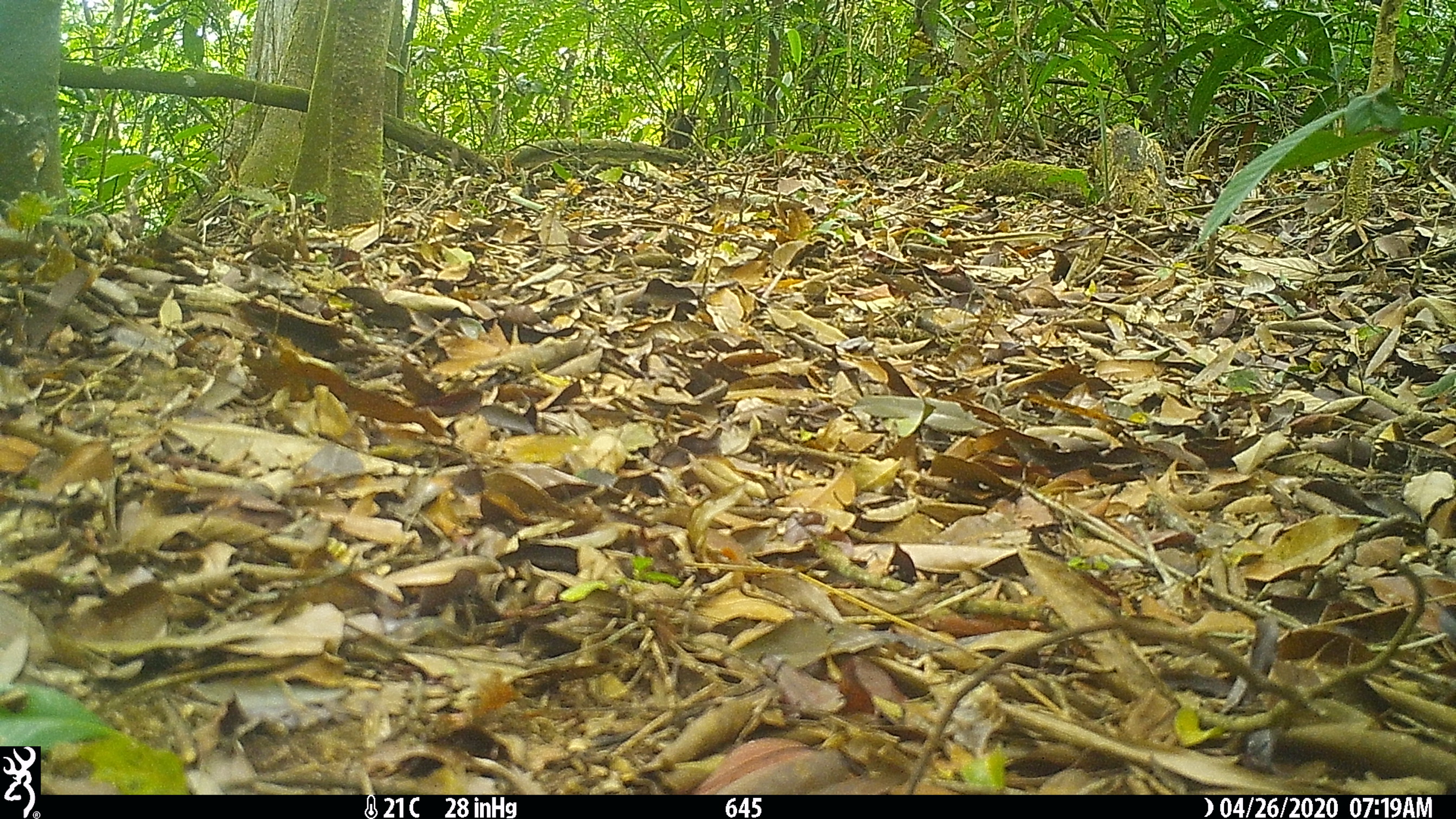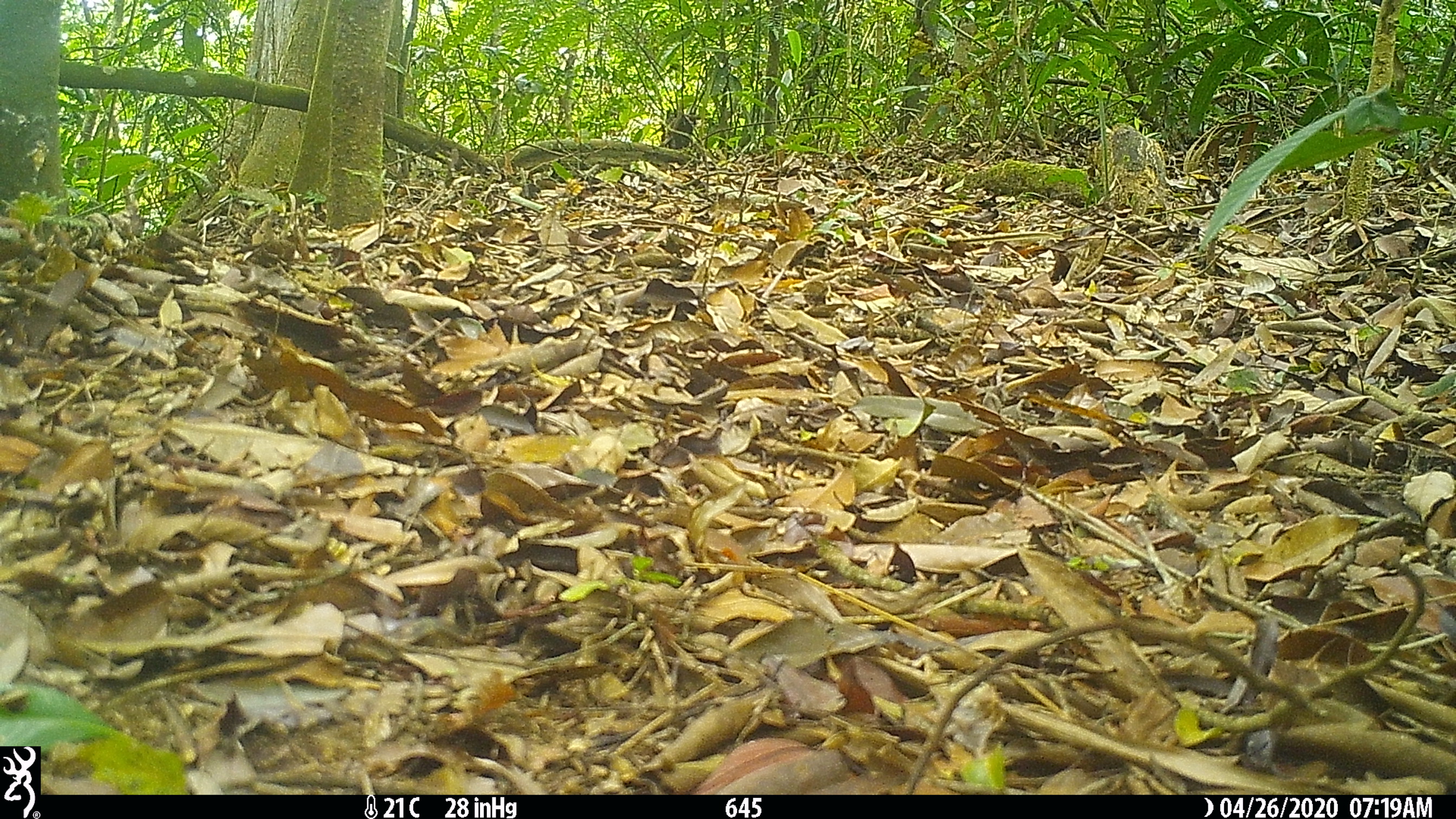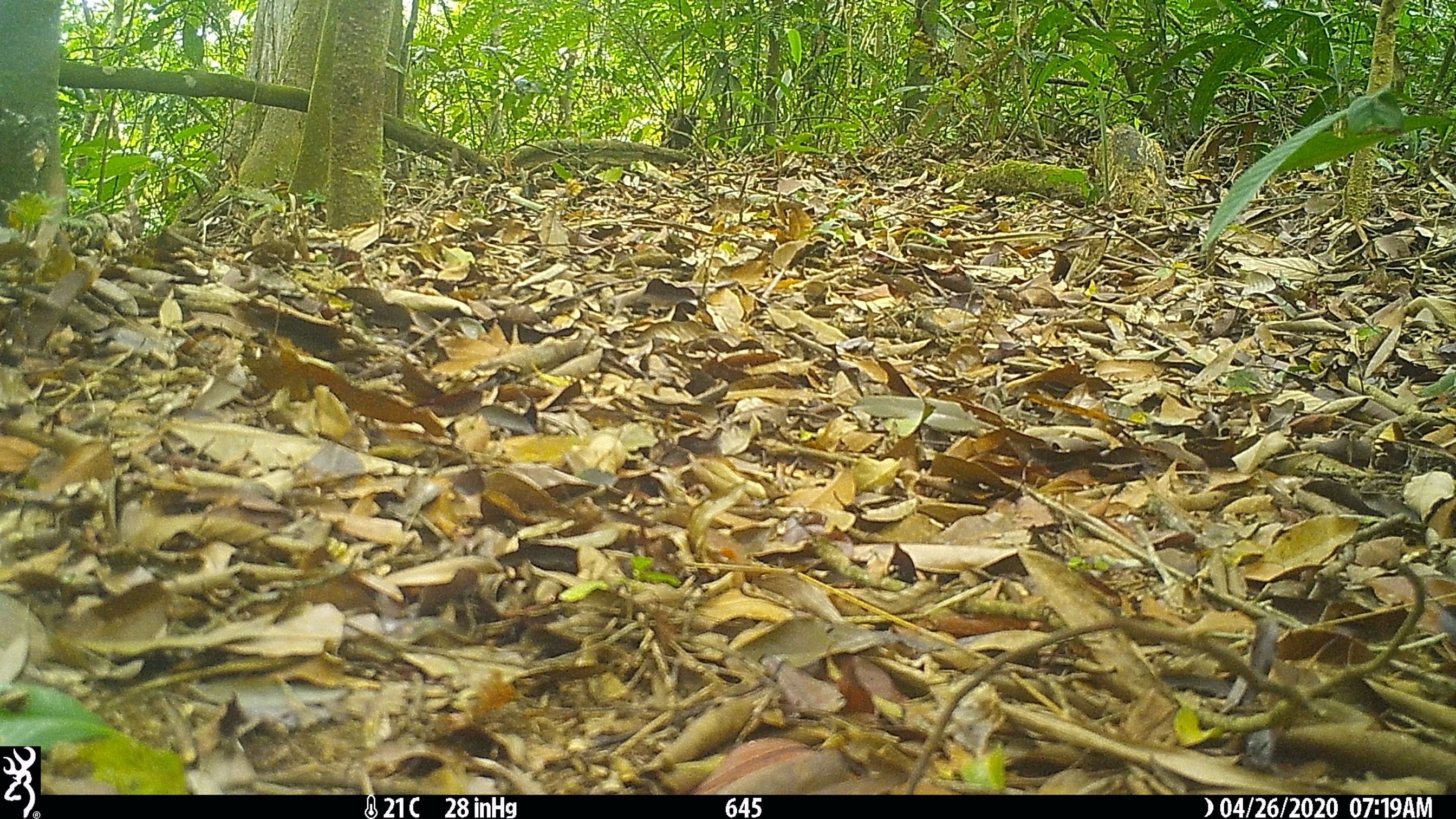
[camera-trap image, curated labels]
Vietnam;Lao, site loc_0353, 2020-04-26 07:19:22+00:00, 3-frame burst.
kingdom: Animalia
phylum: Chordata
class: Mammalia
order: Primates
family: Cercopithecidae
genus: Macaca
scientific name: Macaca arctoides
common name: stump-tailed macaque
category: stump tailed macaque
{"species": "stump tailed macaque (stump-tailed macaque) (Macaca arctoides)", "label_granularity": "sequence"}